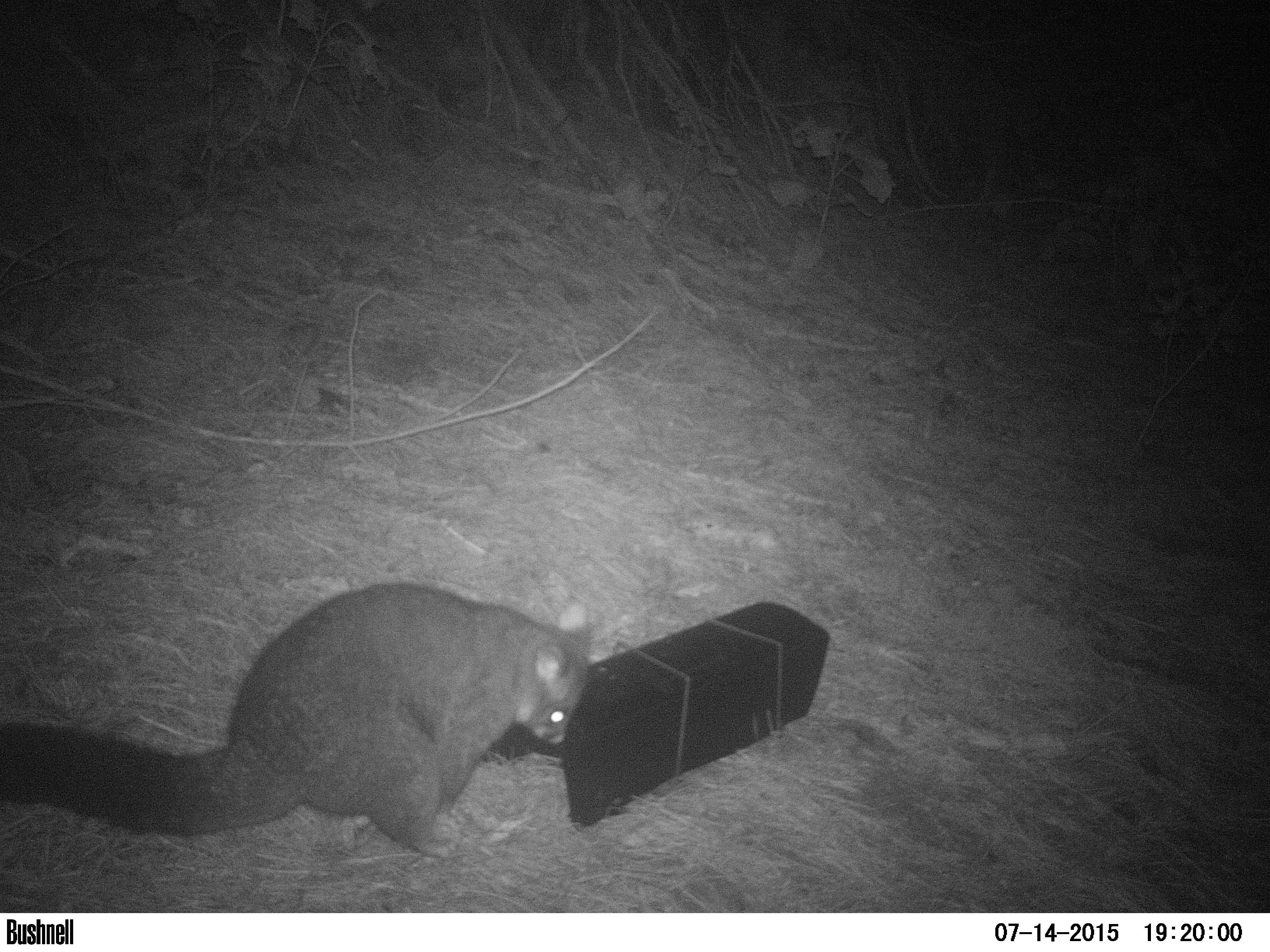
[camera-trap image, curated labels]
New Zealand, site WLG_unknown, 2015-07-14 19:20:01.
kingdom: Animalia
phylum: Chordata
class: Mammalia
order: Diprotodontia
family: Phalangeridae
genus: Trichosurus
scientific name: Trichosurus vulpecula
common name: common brushtail possum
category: possum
Possum (common brushtail possum) (Trichosurus vulpecula).